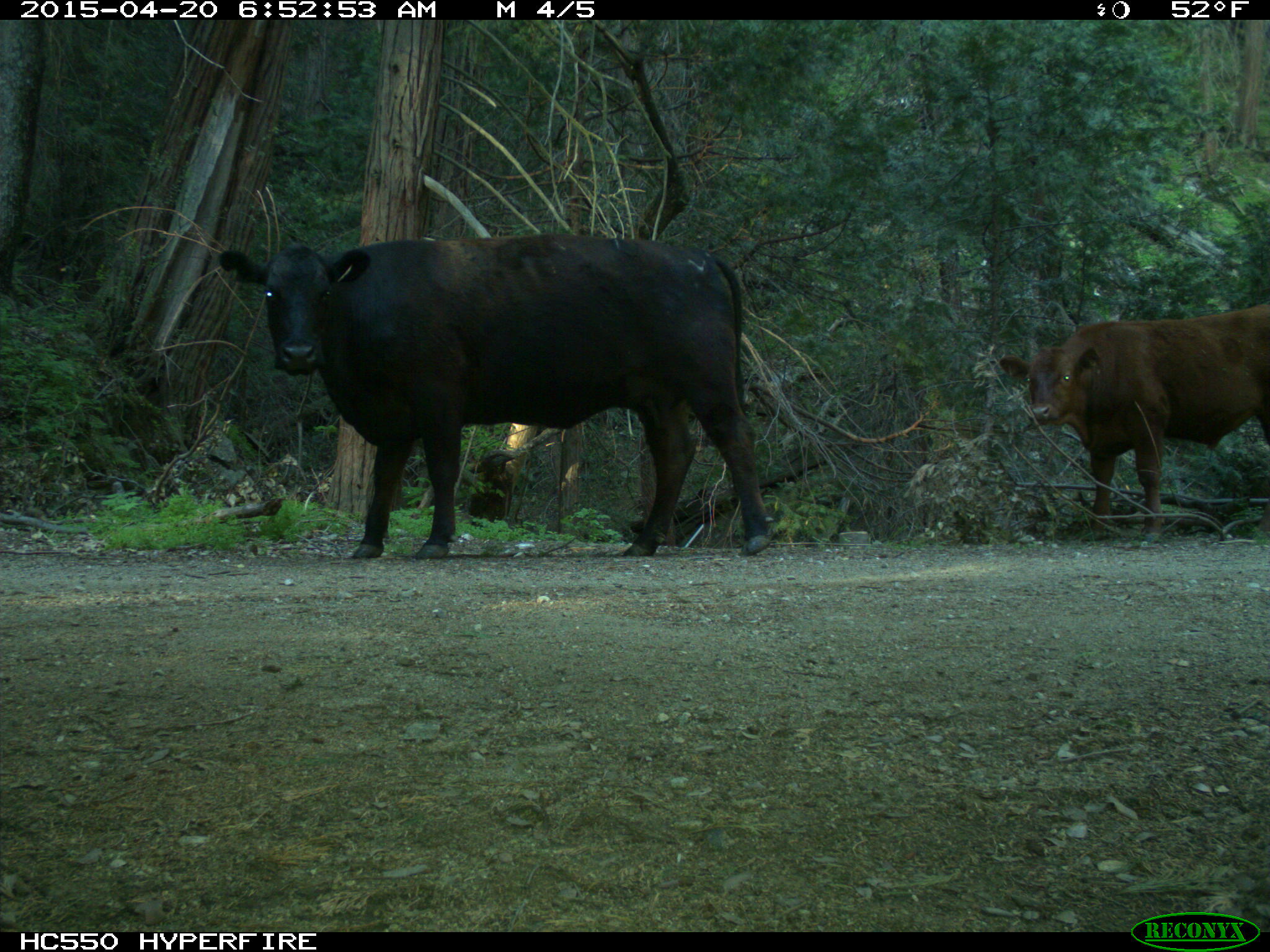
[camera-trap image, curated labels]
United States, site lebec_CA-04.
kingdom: Animalia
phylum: Chordata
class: Mammalia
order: Artiodactyla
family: Bovidae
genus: Bos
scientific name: Bos taurus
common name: domestic cow